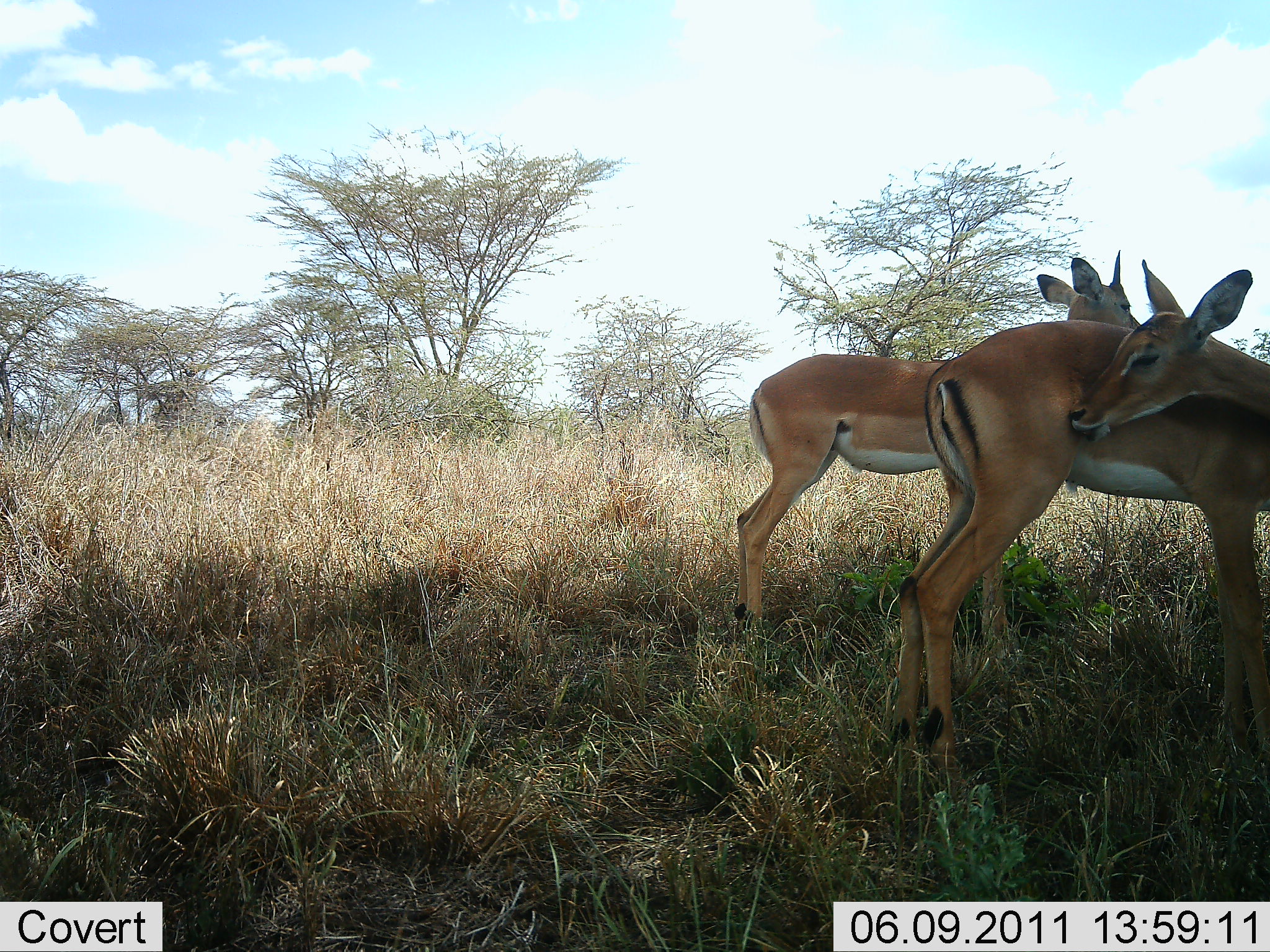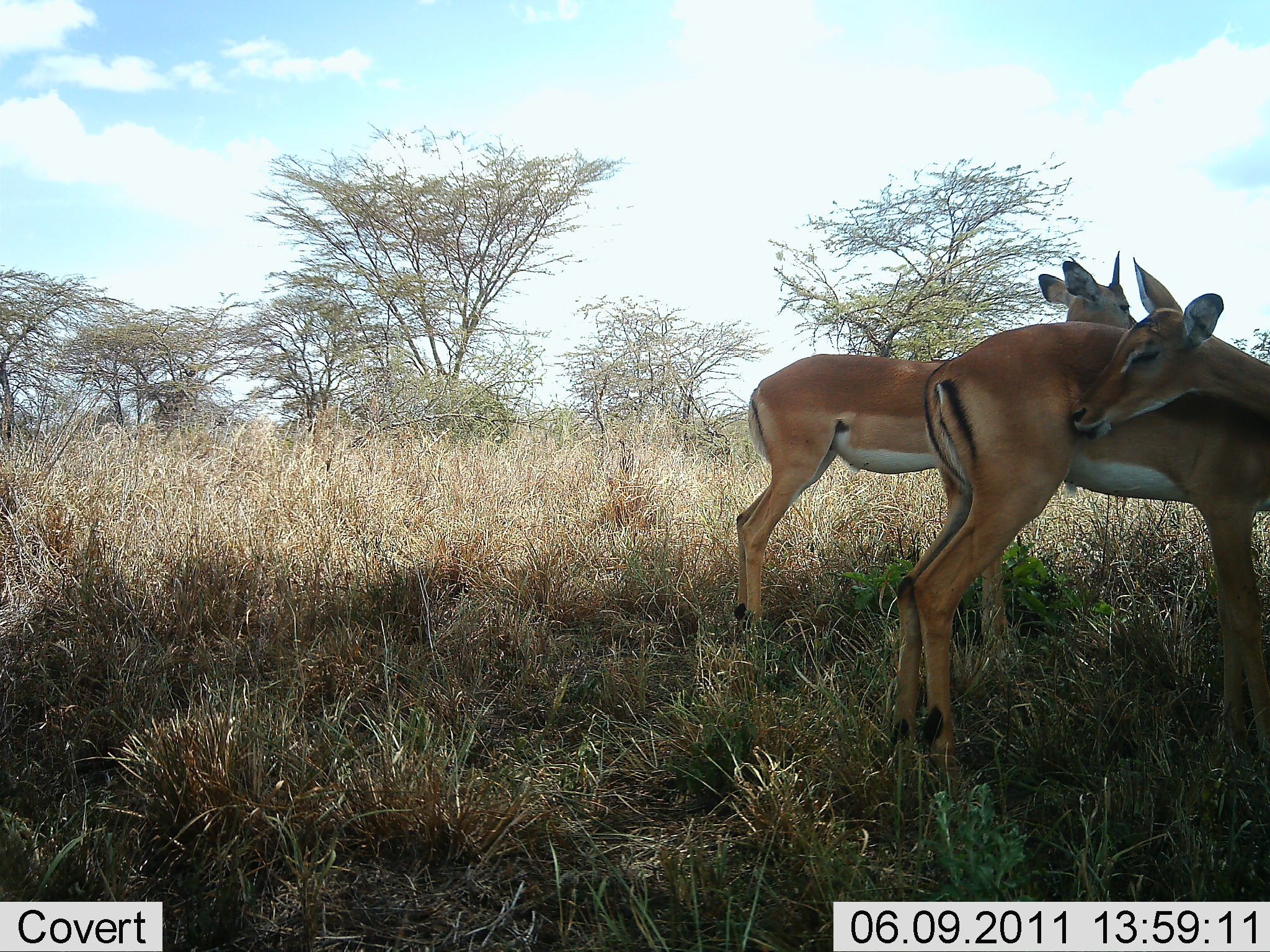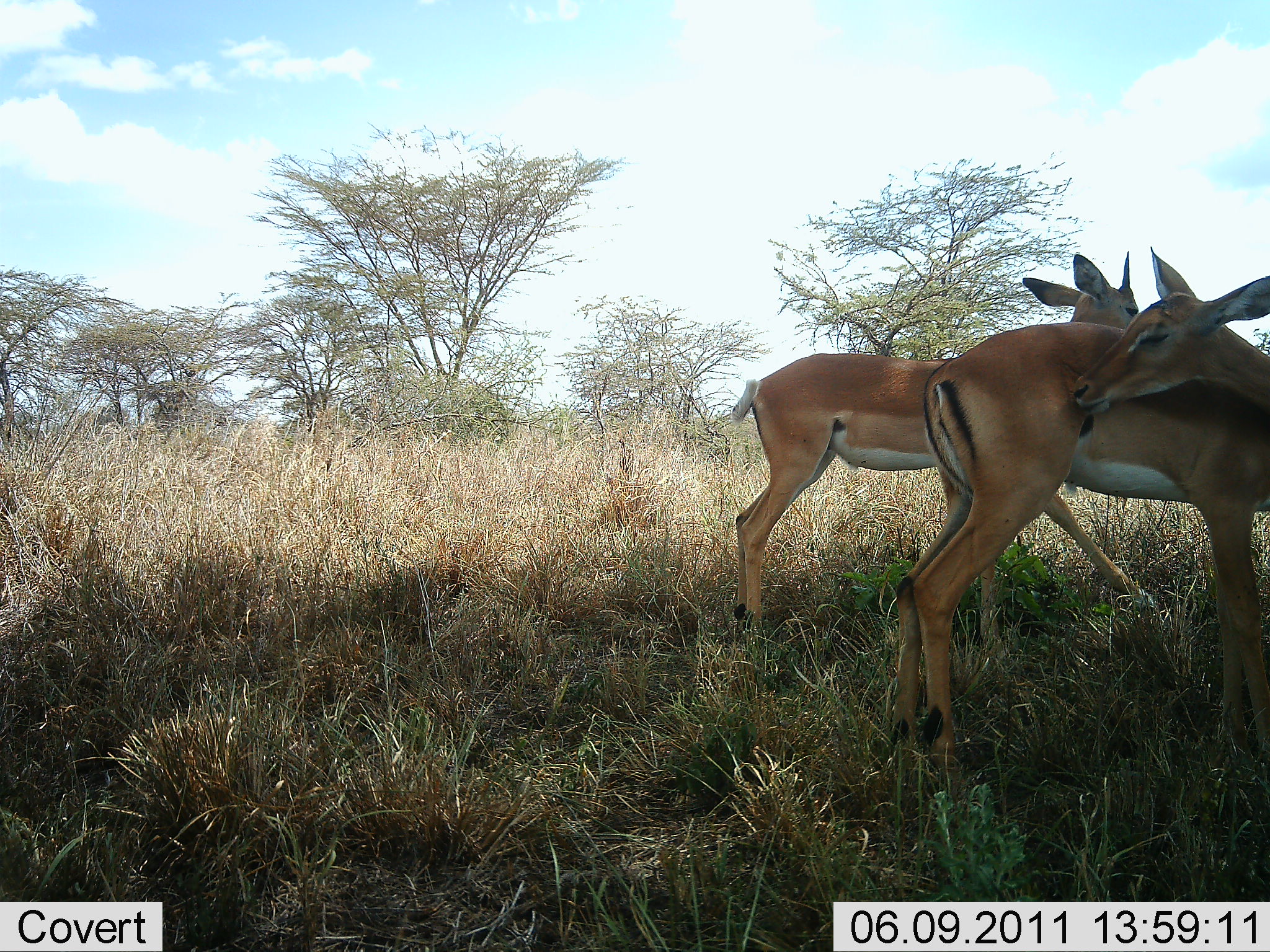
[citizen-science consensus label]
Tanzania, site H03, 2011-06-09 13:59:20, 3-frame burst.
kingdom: Animalia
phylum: Chordata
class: Mammalia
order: Artiodactyla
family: Bovidae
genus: Nanger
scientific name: Nanger granti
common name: grant's gazelle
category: gazellegrants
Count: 3.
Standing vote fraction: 90%.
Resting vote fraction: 20%.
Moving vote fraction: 0%.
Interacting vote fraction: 50%.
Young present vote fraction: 10%.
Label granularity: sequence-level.